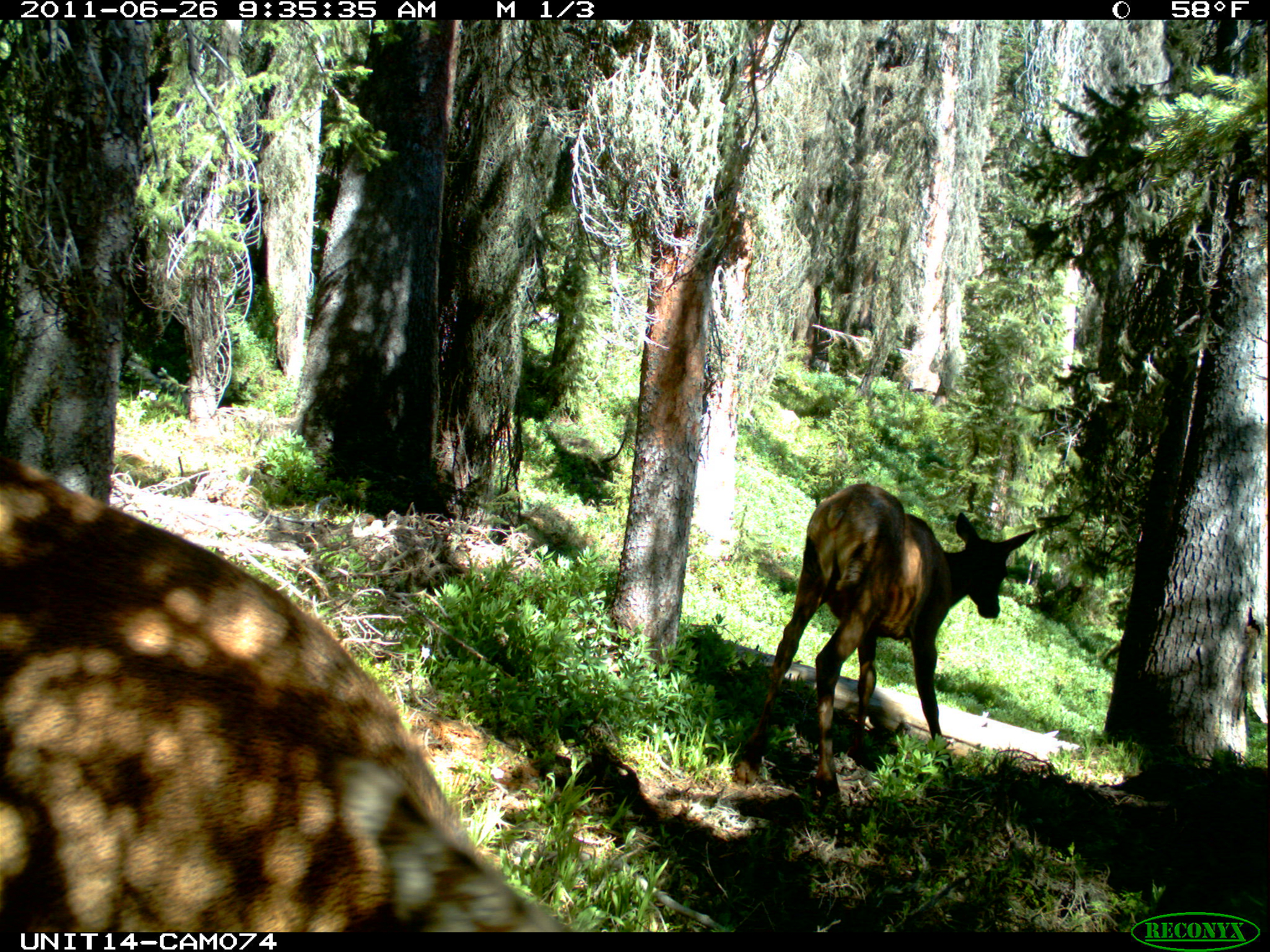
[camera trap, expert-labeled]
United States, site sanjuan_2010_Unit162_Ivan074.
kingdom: Animalia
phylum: Chordata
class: Mammalia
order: Artiodactyla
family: Cervidae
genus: Cervus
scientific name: Cervus elaphus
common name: red deer